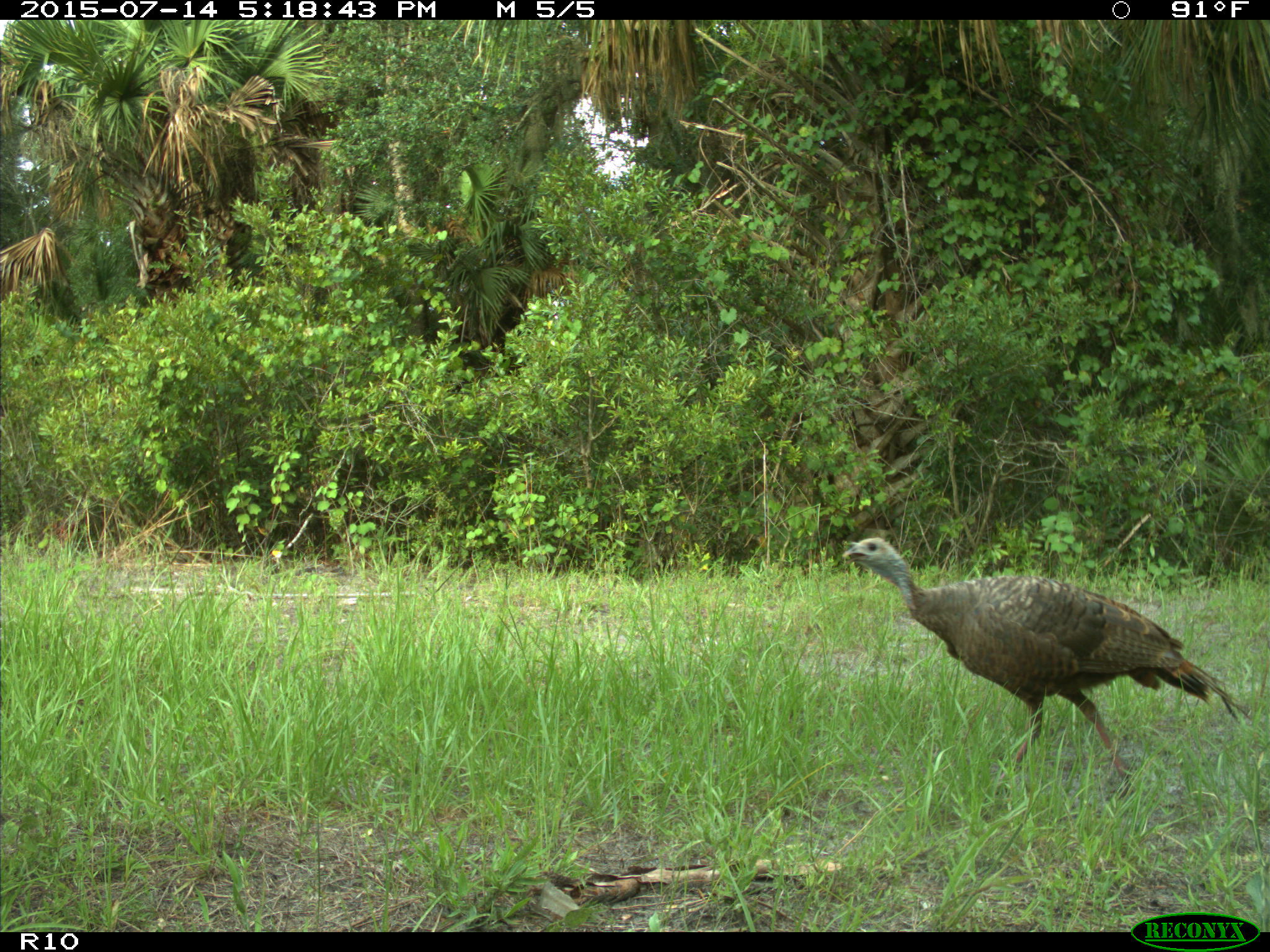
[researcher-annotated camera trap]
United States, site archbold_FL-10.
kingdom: Animalia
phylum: Chordata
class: Aves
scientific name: Aves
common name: birds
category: unidentified bird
Unidentified bird (birds) (Aves).